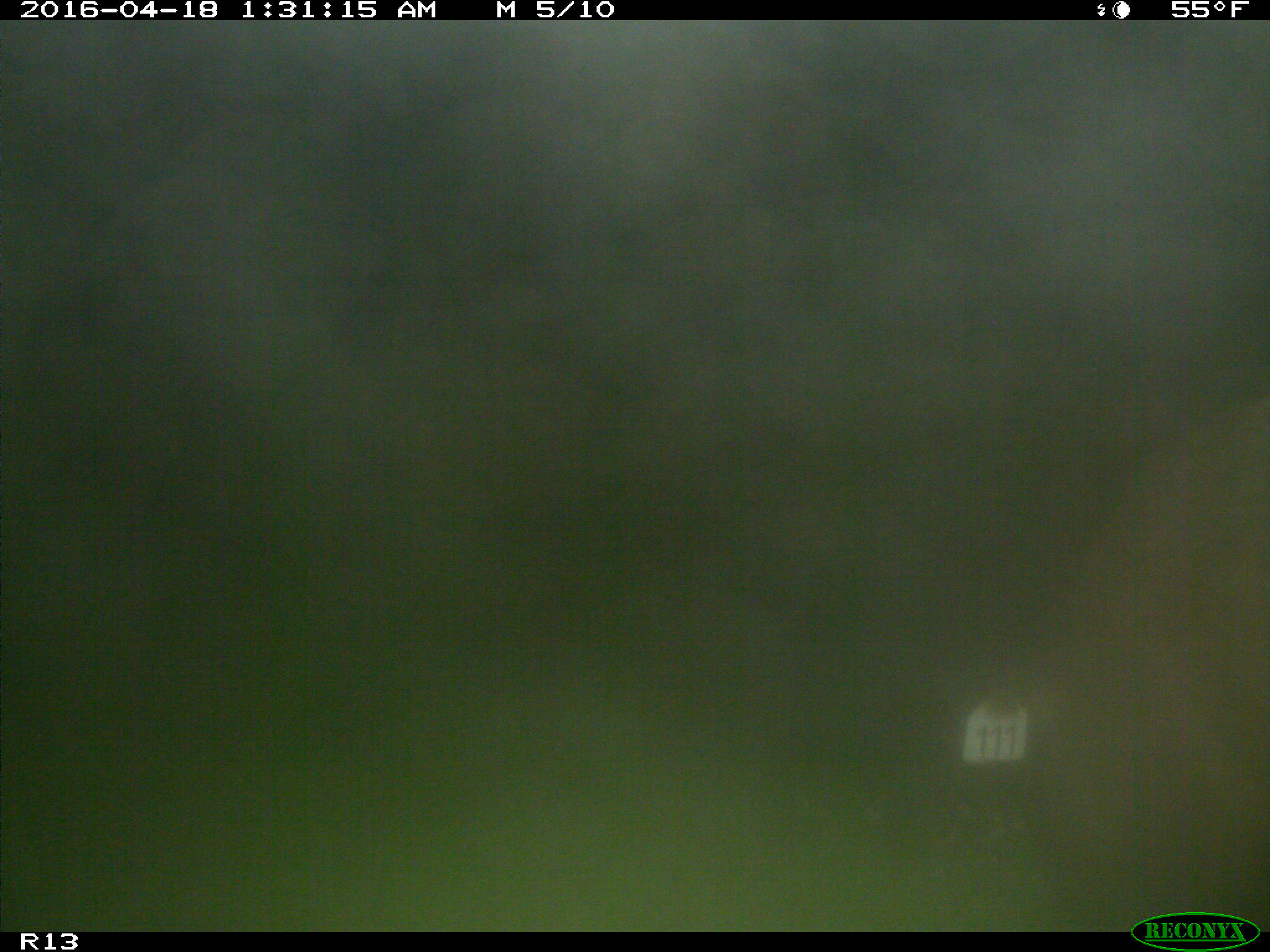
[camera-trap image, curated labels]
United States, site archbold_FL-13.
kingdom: Animalia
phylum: Chordata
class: Mammalia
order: Artiodactyla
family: Suidae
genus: Sus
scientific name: Sus scrofa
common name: wild boar